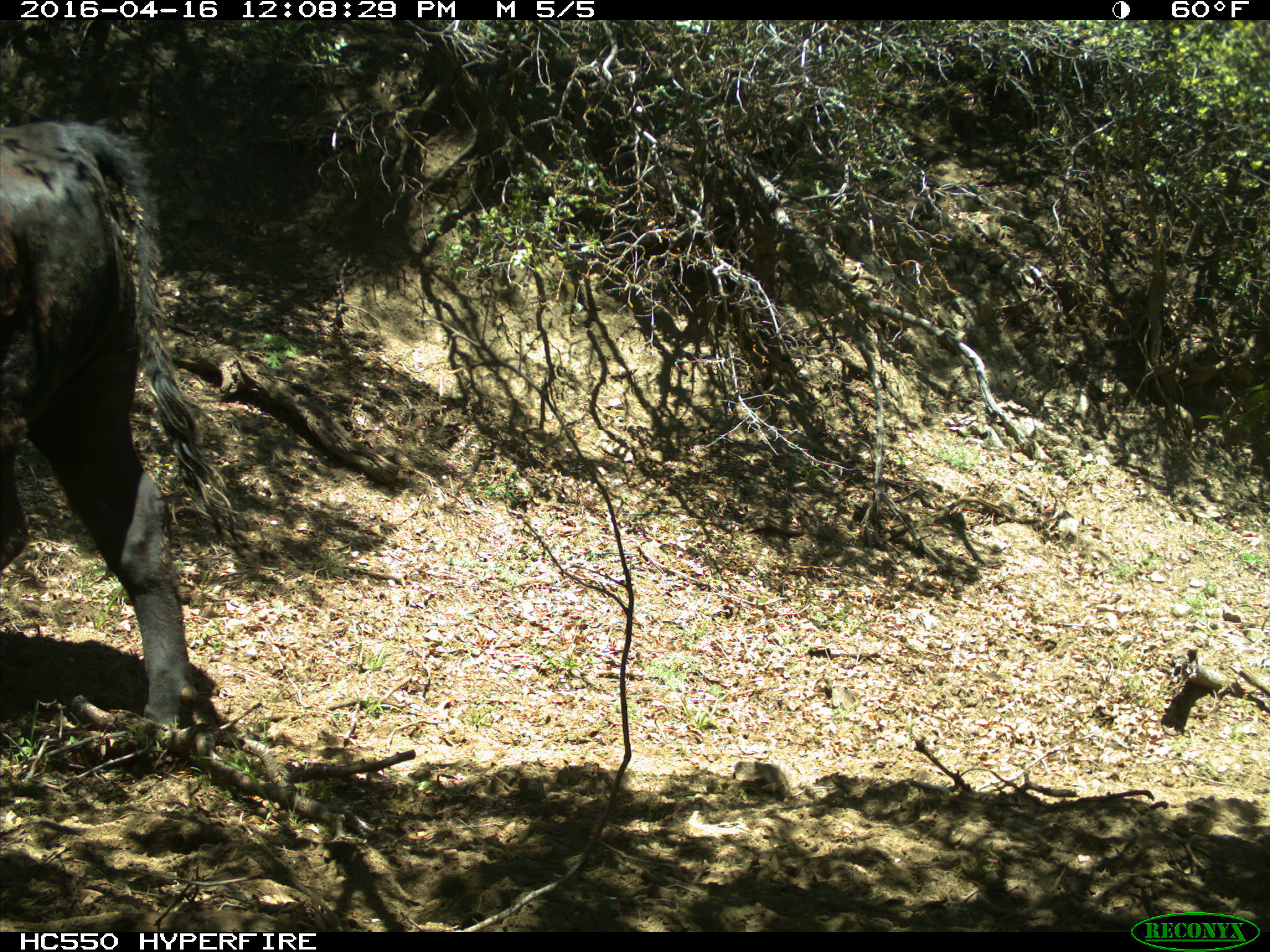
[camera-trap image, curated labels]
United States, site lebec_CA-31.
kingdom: Animalia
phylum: Chordata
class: Mammalia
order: Artiodactyla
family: Bovidae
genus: Bos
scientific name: Bos taurus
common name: domestic cow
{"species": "Bos taurus (domestic cow)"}